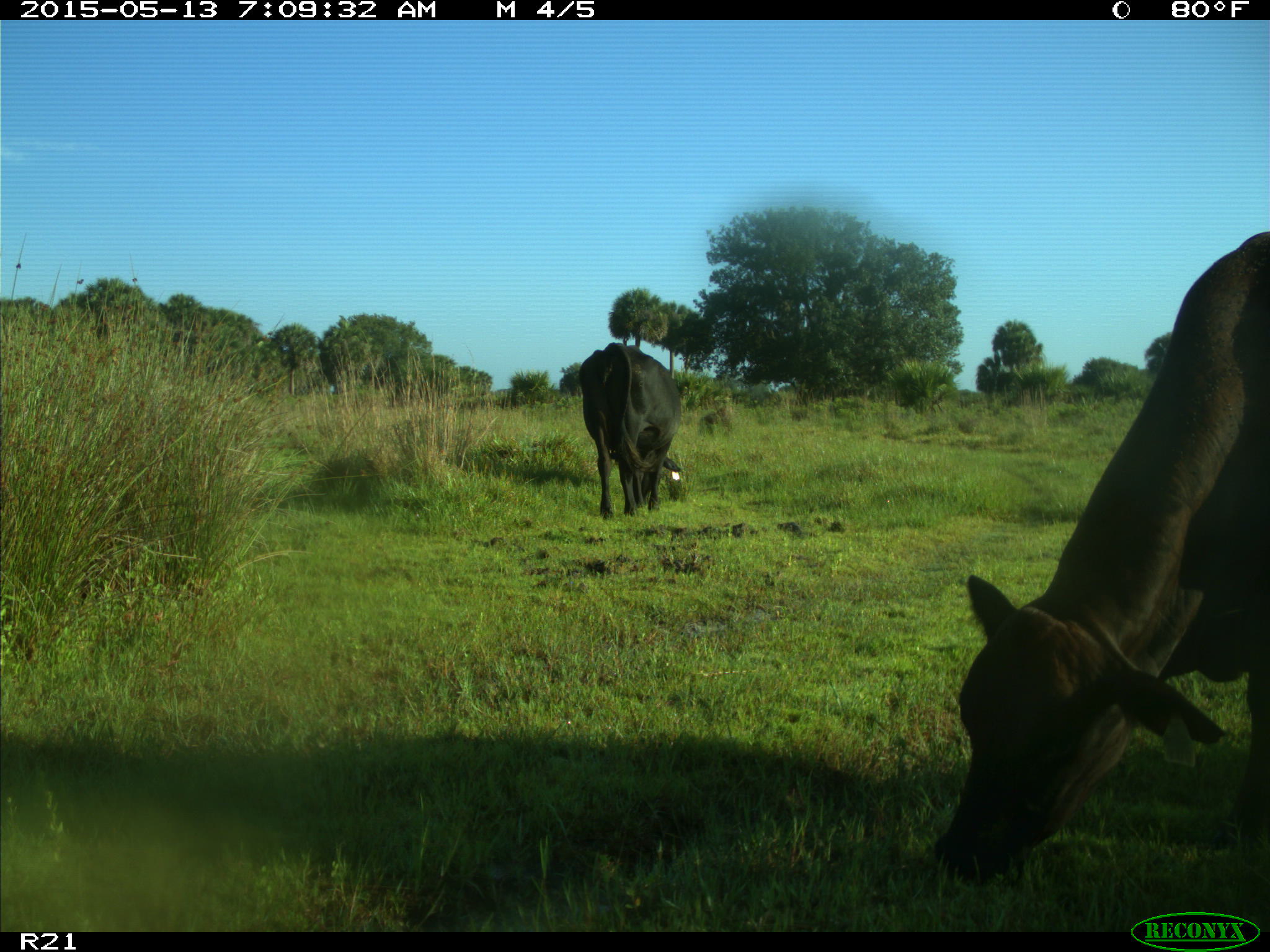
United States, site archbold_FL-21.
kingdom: Animalia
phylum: Chordata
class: Mammalia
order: Artiodactyla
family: Bovidae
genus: Bos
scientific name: Bos taurus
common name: domestic cow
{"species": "Bos taurus (domestic cow)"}